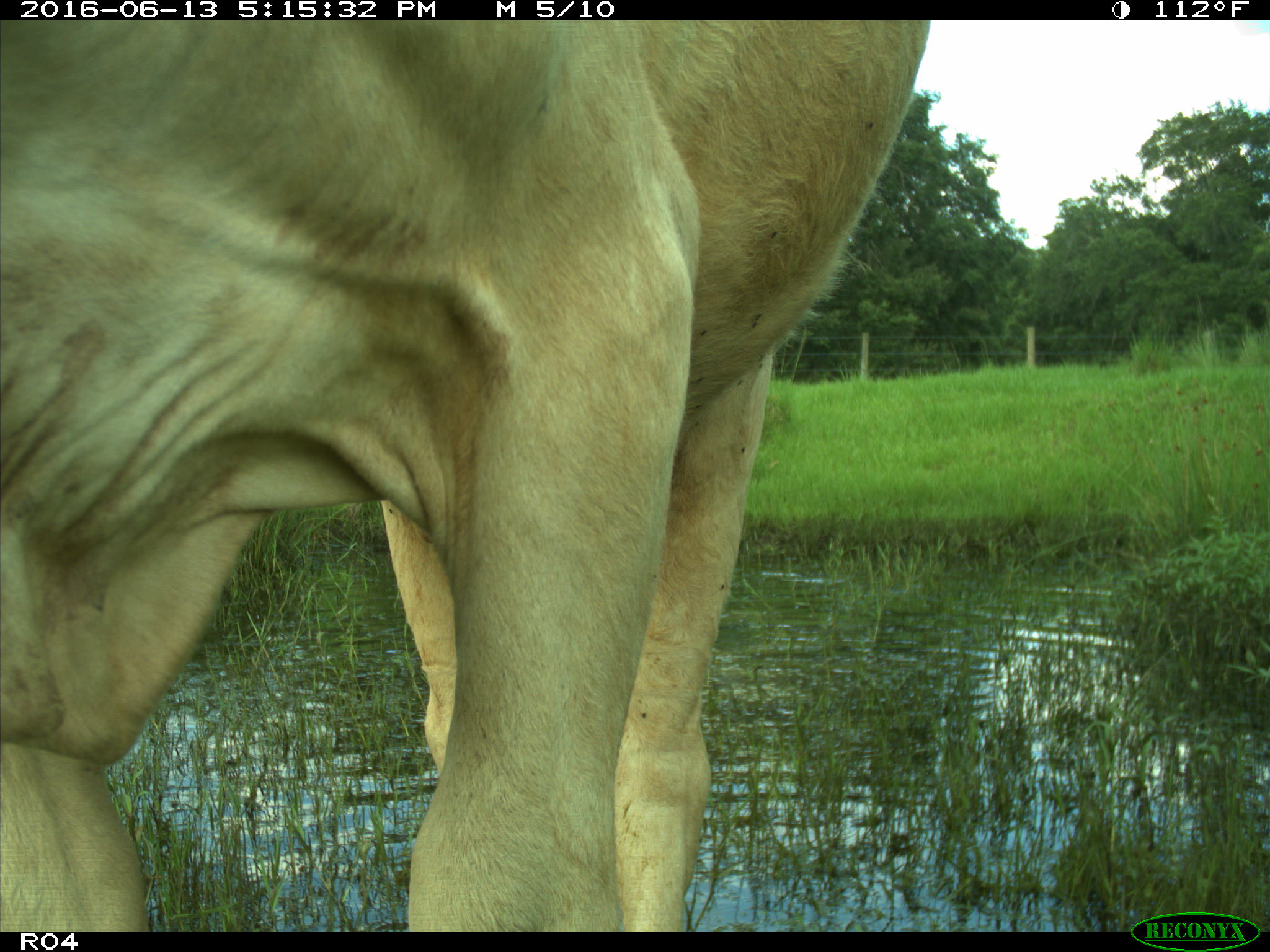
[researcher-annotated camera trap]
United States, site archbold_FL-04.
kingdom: Animalia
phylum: Chordata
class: Mammalia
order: Artiodactyla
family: Bovidae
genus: Bos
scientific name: Bos taurus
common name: domestic cow